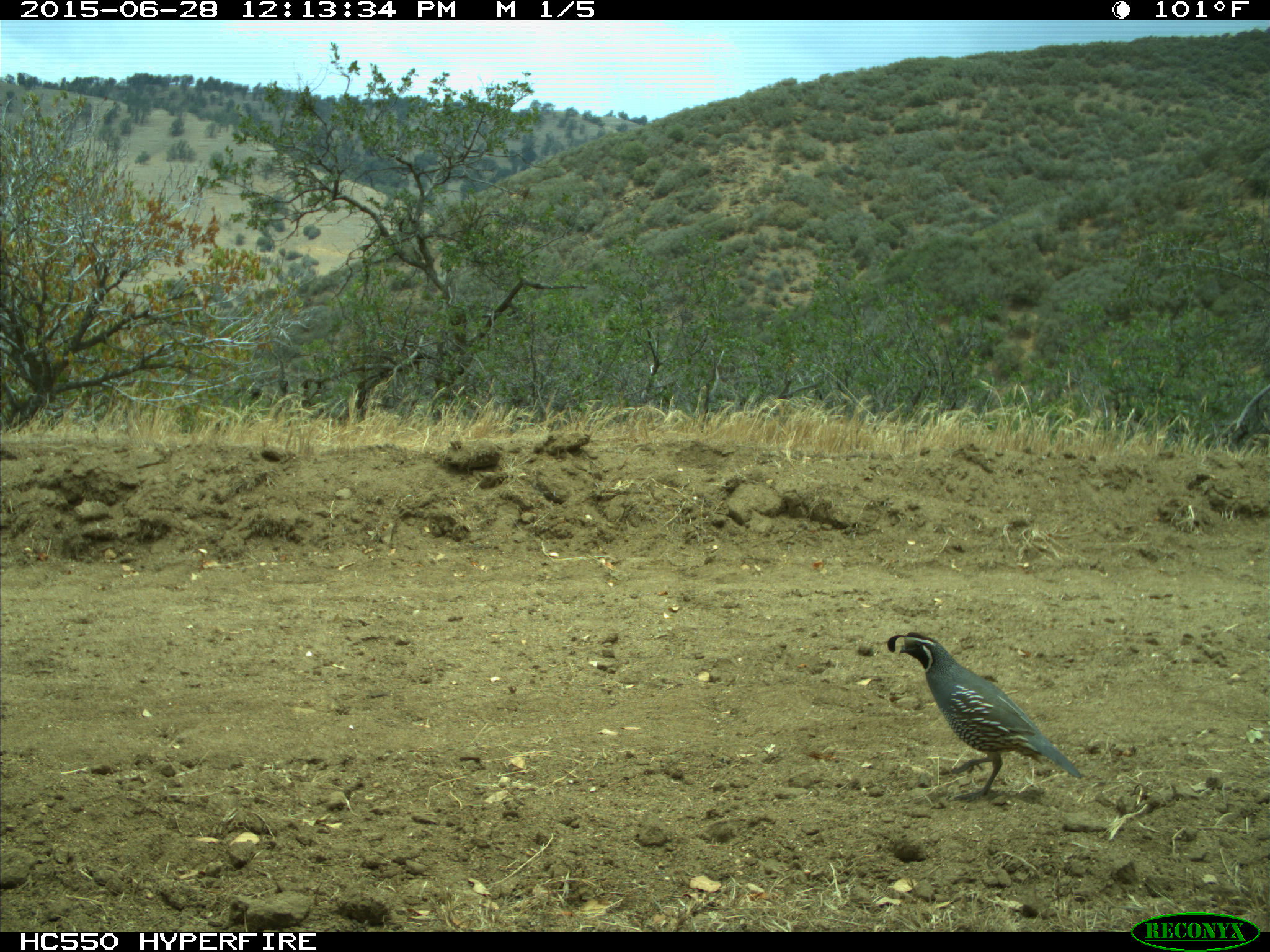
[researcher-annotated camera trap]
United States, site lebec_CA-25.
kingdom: Animalia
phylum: Chordata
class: Aves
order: Galliformes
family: Odontophoridae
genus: Callipepla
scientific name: Callipepla californica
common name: california quail